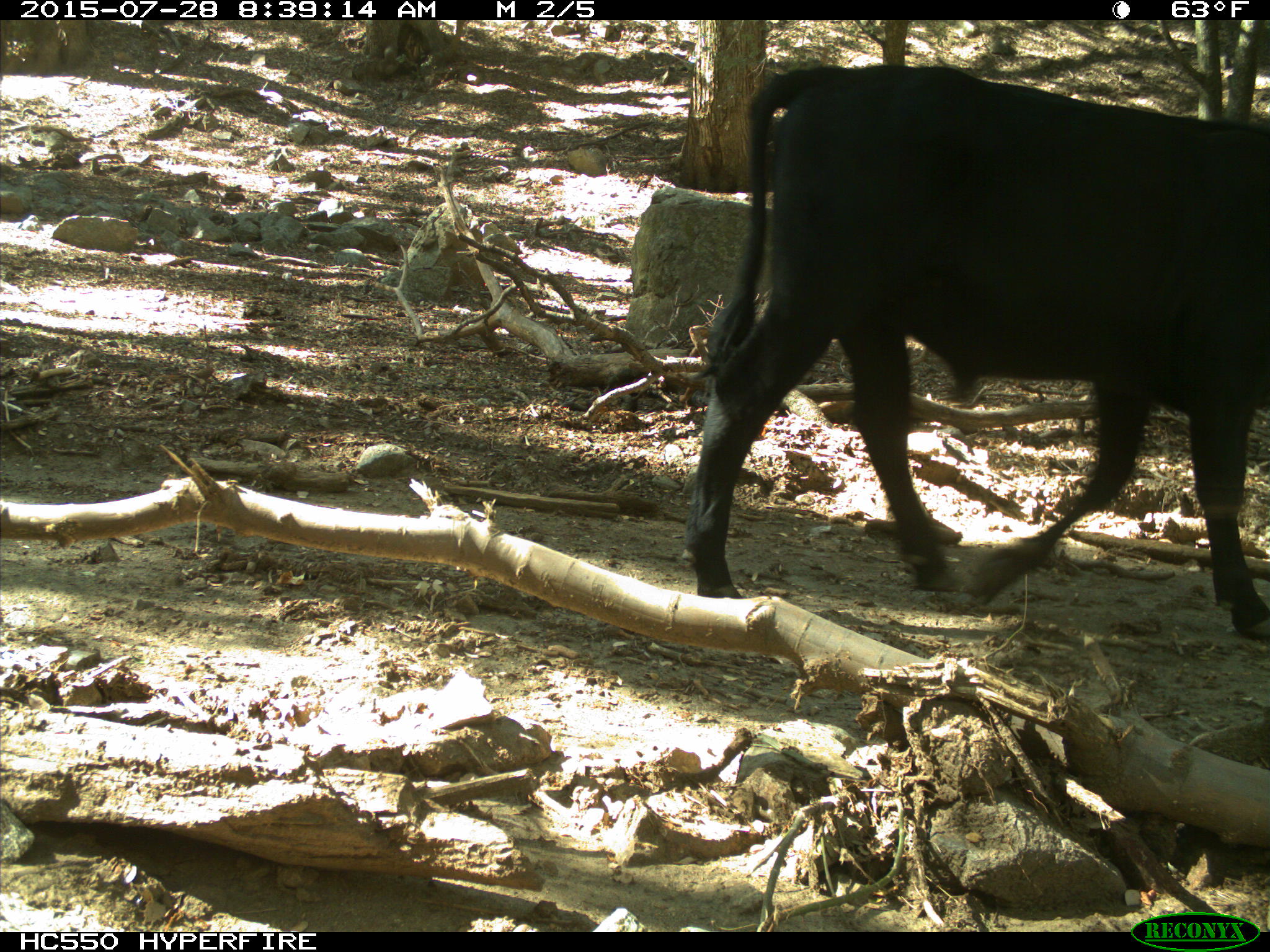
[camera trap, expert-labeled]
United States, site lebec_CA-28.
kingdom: Animalia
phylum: Chordata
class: Mammalia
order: Artiodactyla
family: Bovidae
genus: Bos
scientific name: Bos taurus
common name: domestic cow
Bos taurus (domestic cow).